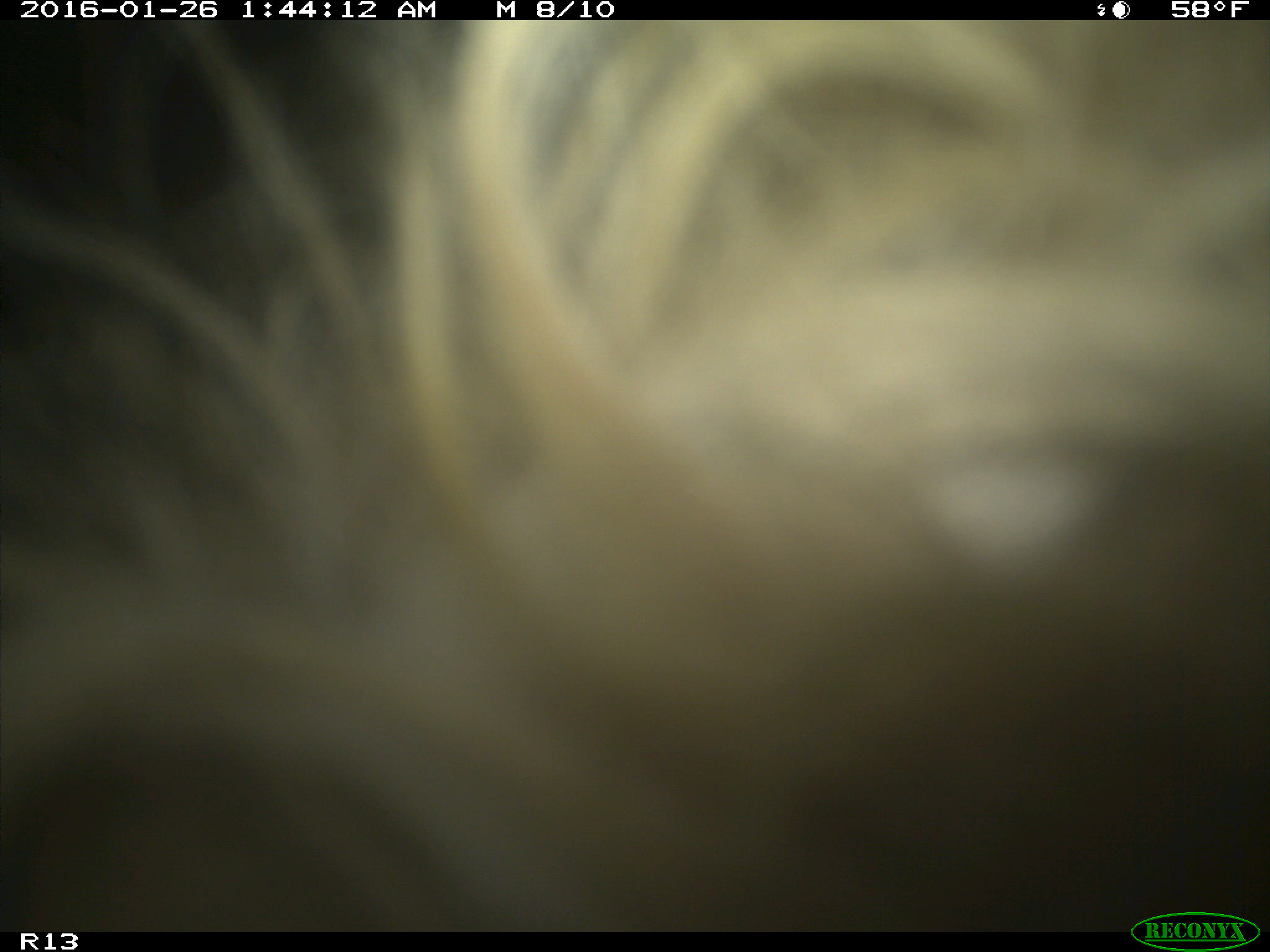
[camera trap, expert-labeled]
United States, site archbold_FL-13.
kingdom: Animalia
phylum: Chordata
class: Mammalia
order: Artiodactyla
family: Bovidae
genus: Bos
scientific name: Bos taurus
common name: domestic cow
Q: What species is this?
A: Bos taurus (domestic cow).